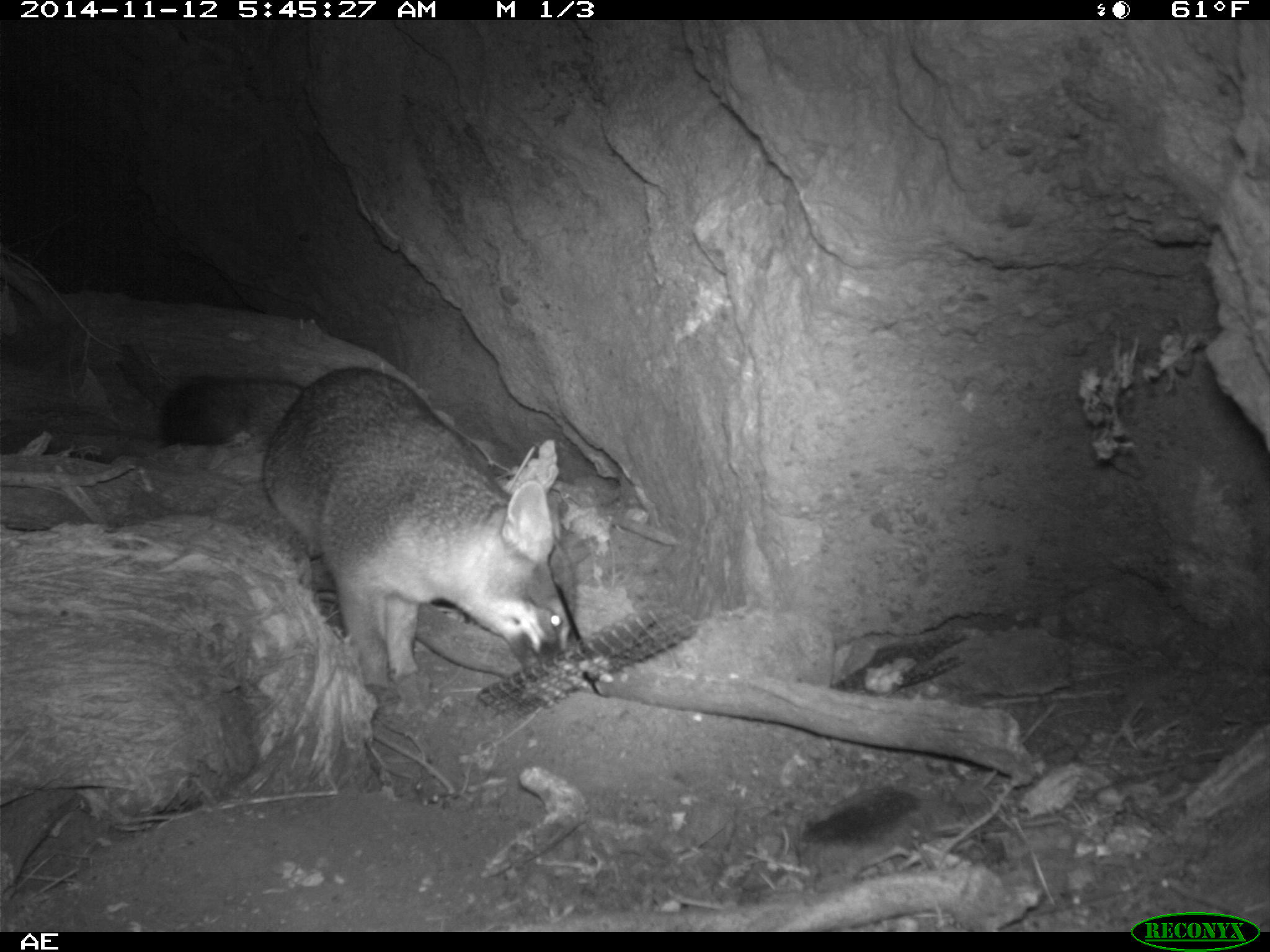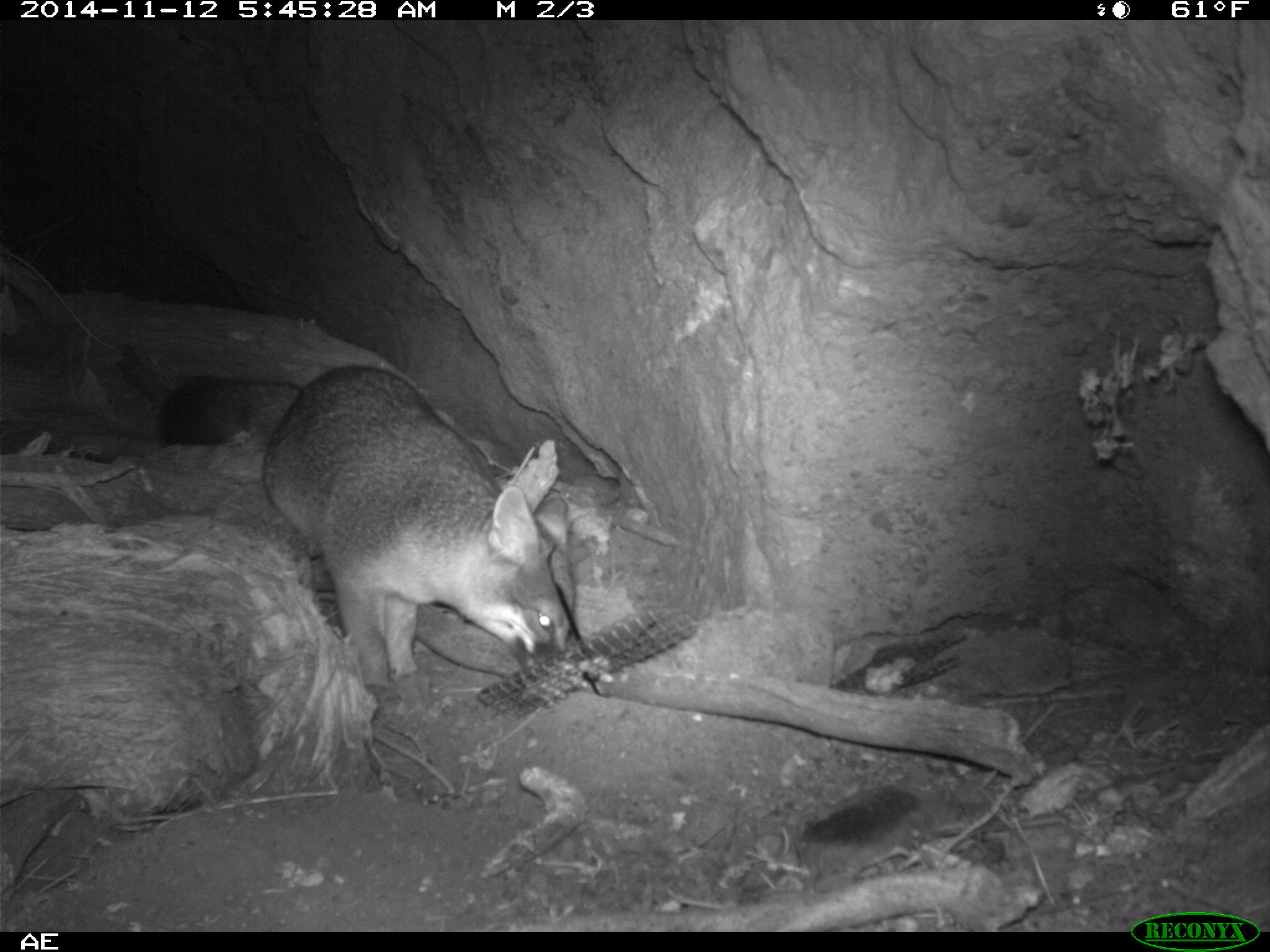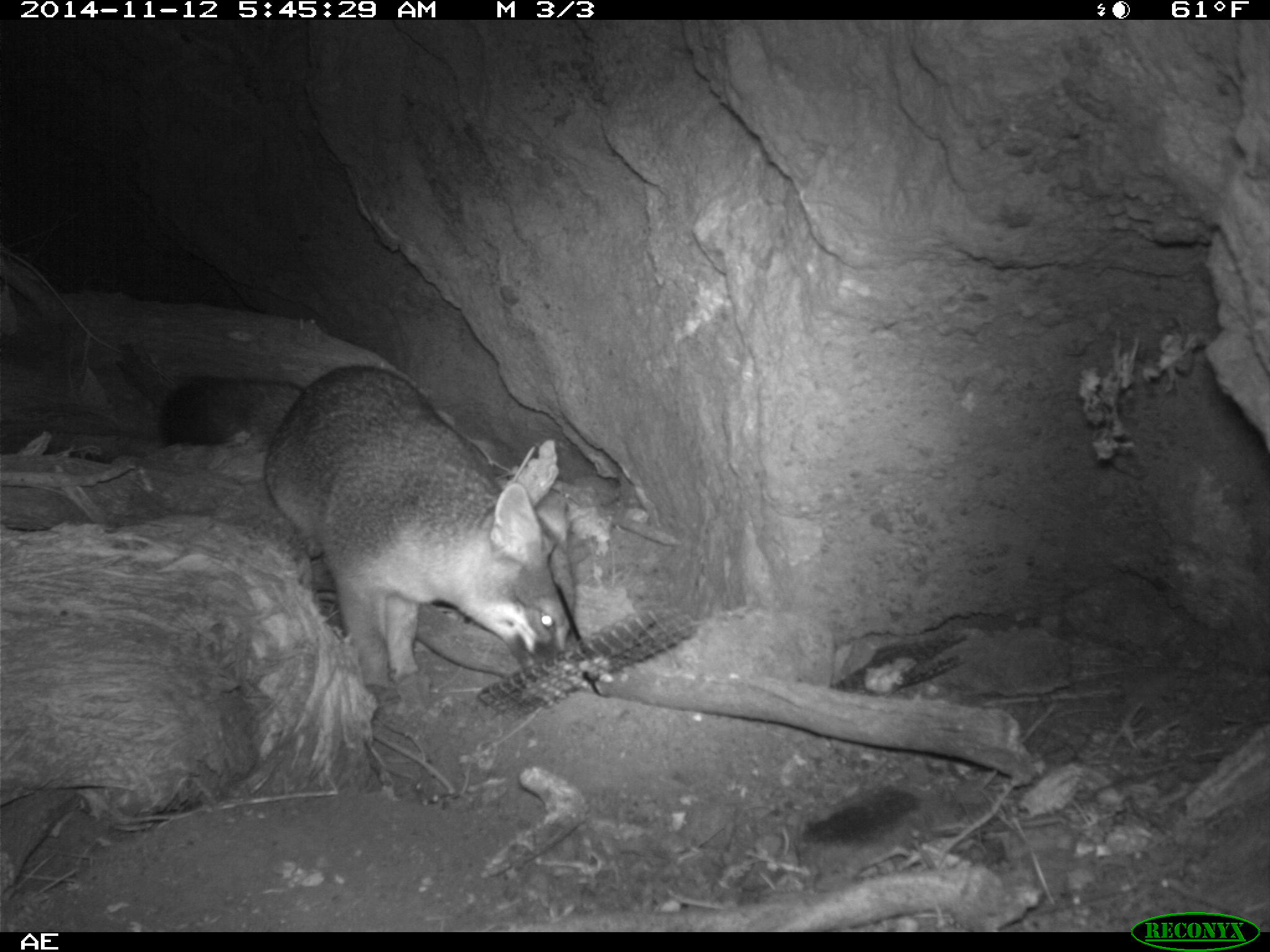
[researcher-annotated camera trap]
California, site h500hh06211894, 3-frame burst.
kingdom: Animalia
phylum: Chordata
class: Mammalia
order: Carnivora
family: Canidae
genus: Urocyon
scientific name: Urocyon littoralis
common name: island fox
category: fox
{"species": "fox (island fox) (Urocyon littoralis)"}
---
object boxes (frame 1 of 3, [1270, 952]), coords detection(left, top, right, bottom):
fox: detection(160, 366, 571, 689)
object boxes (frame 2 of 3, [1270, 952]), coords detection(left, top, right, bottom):
fox: detection(159, 363, 575, 699)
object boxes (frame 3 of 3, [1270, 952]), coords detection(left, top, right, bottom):
fox: detection(158, 364, 575, 703)